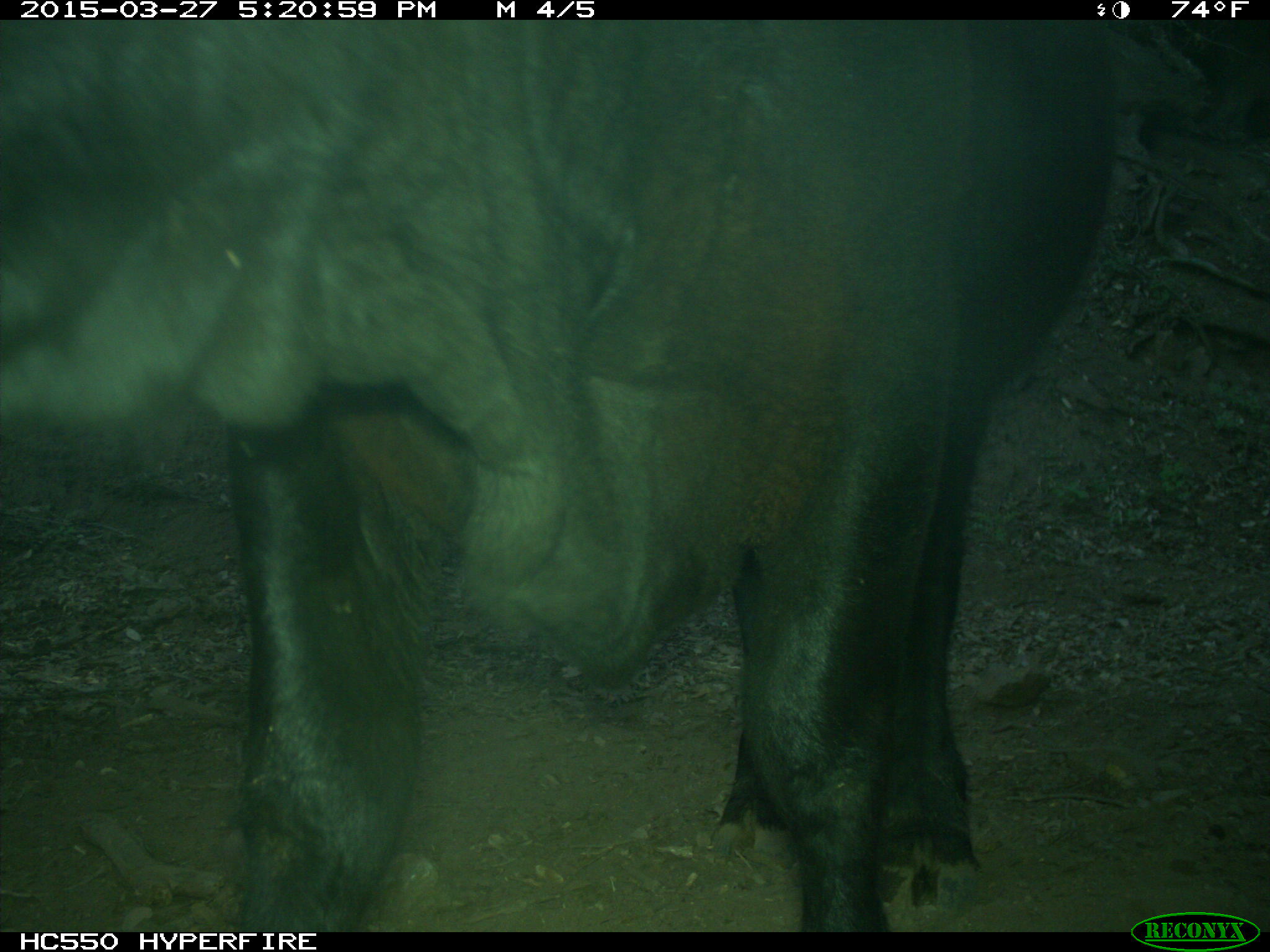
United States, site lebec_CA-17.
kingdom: Animalia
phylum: Chordata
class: Mammalia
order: Artiodactyla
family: Bovidae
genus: Bos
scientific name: Bos taurus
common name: domestic cow